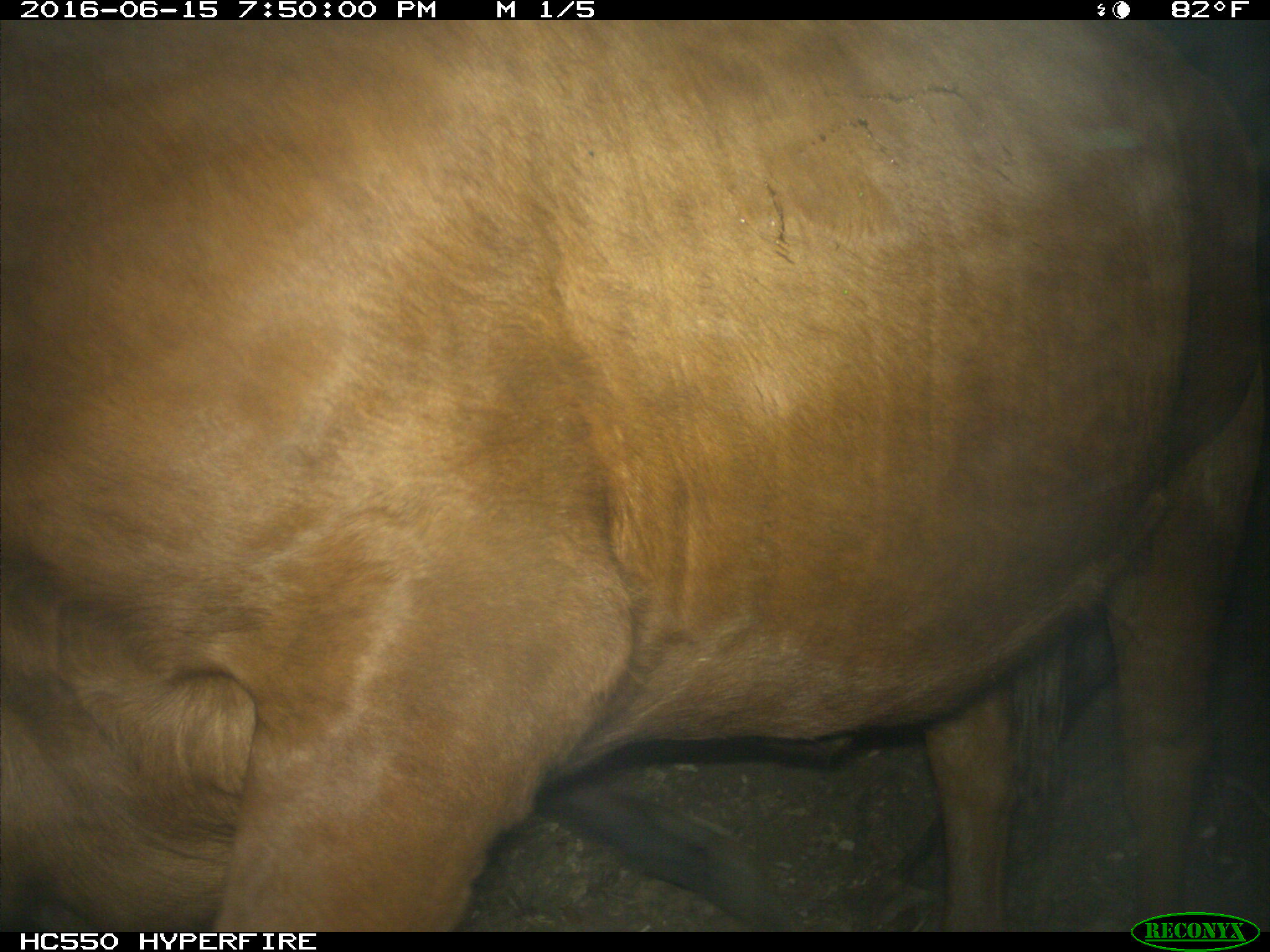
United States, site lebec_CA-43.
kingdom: Animalia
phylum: Chordata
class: Mammalia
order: Artiodactyla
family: Bovidae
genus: Bos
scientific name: Bos taurus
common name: domestic cow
Bos taurus (domestic cow).